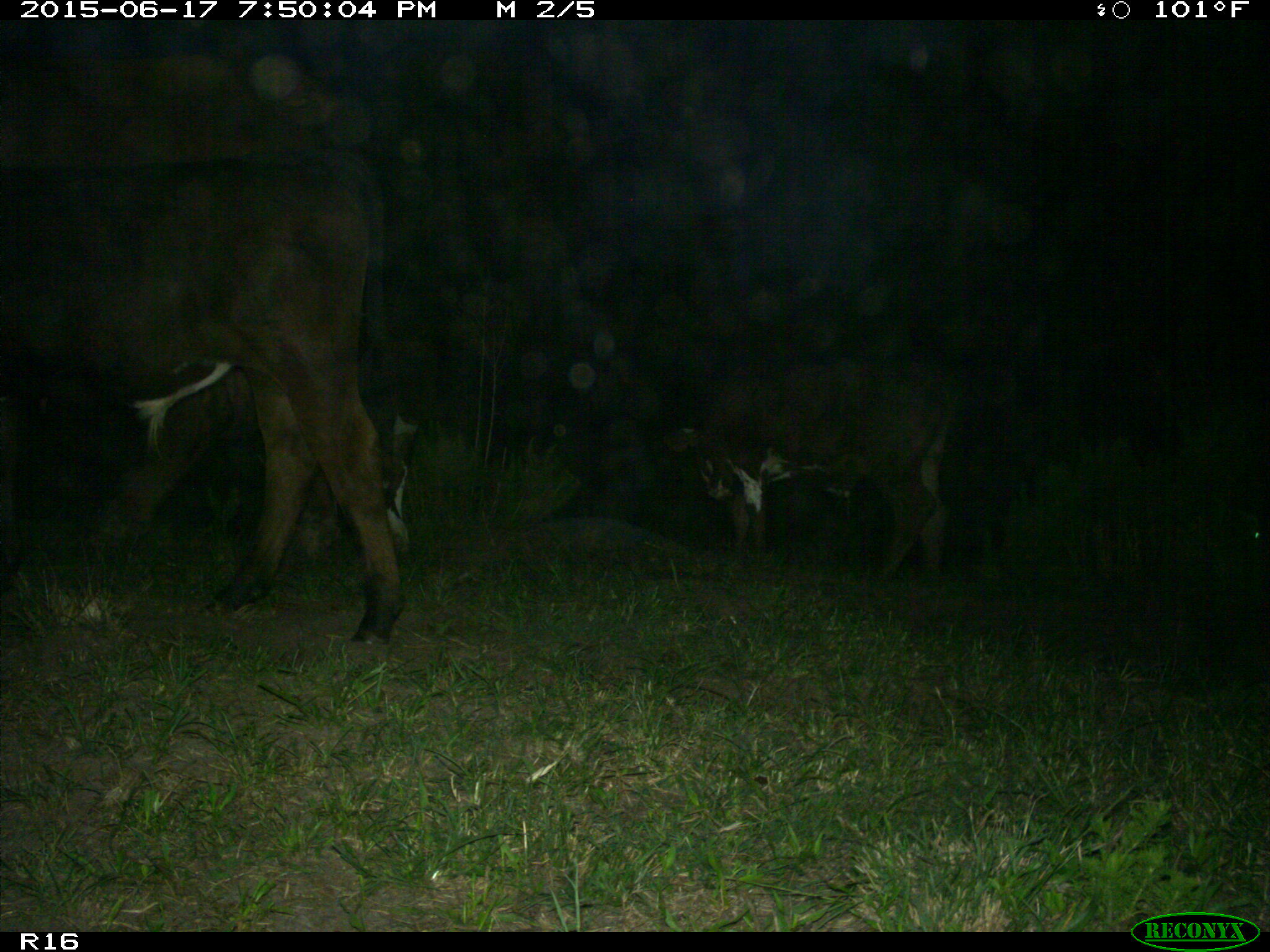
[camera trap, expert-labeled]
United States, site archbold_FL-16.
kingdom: Animalia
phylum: Chordata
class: Mammalia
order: Artiodactyla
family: Bovidae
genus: Bos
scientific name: Bos taurus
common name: domestic cow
Bos taurus (domestic cow).